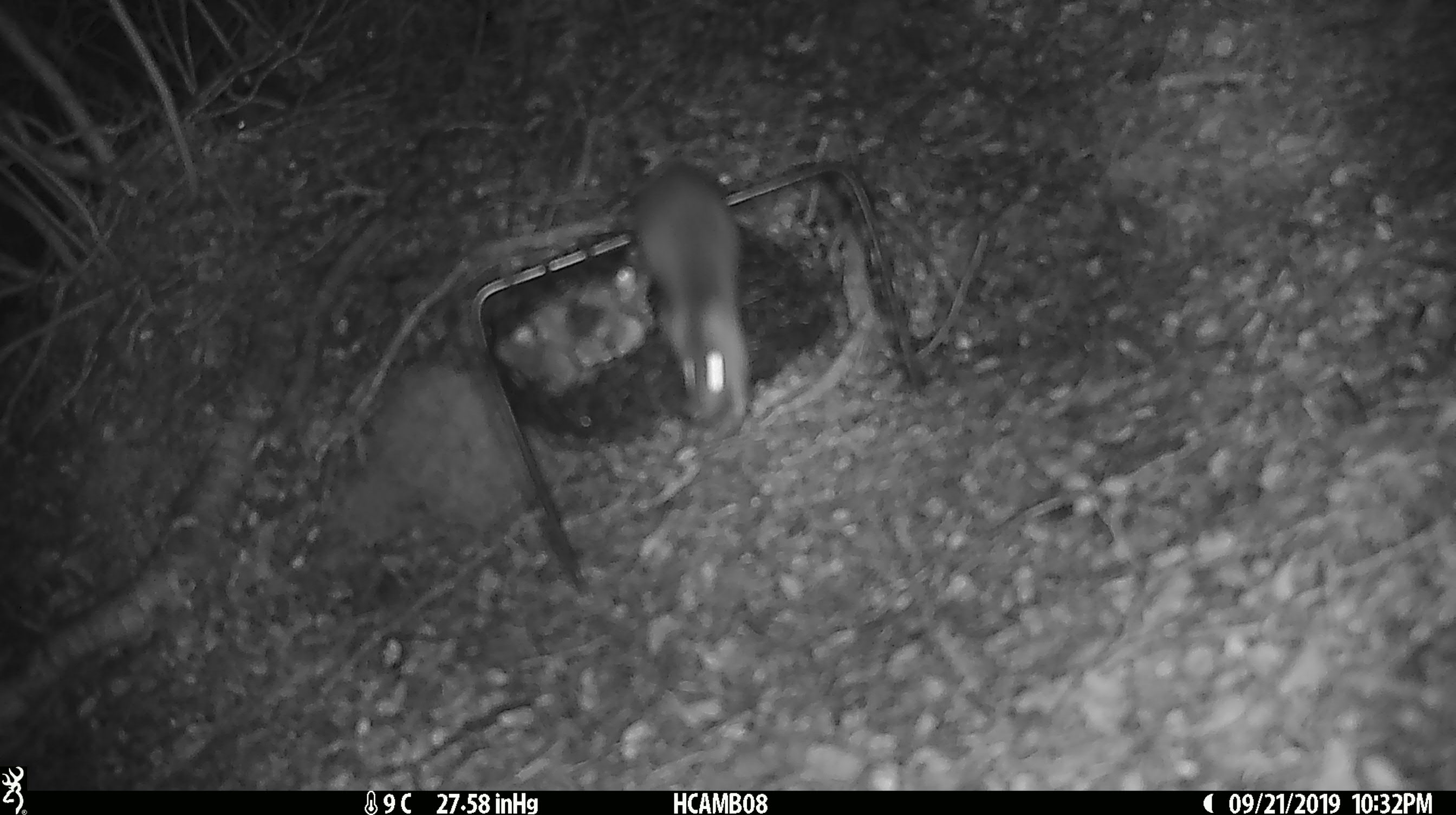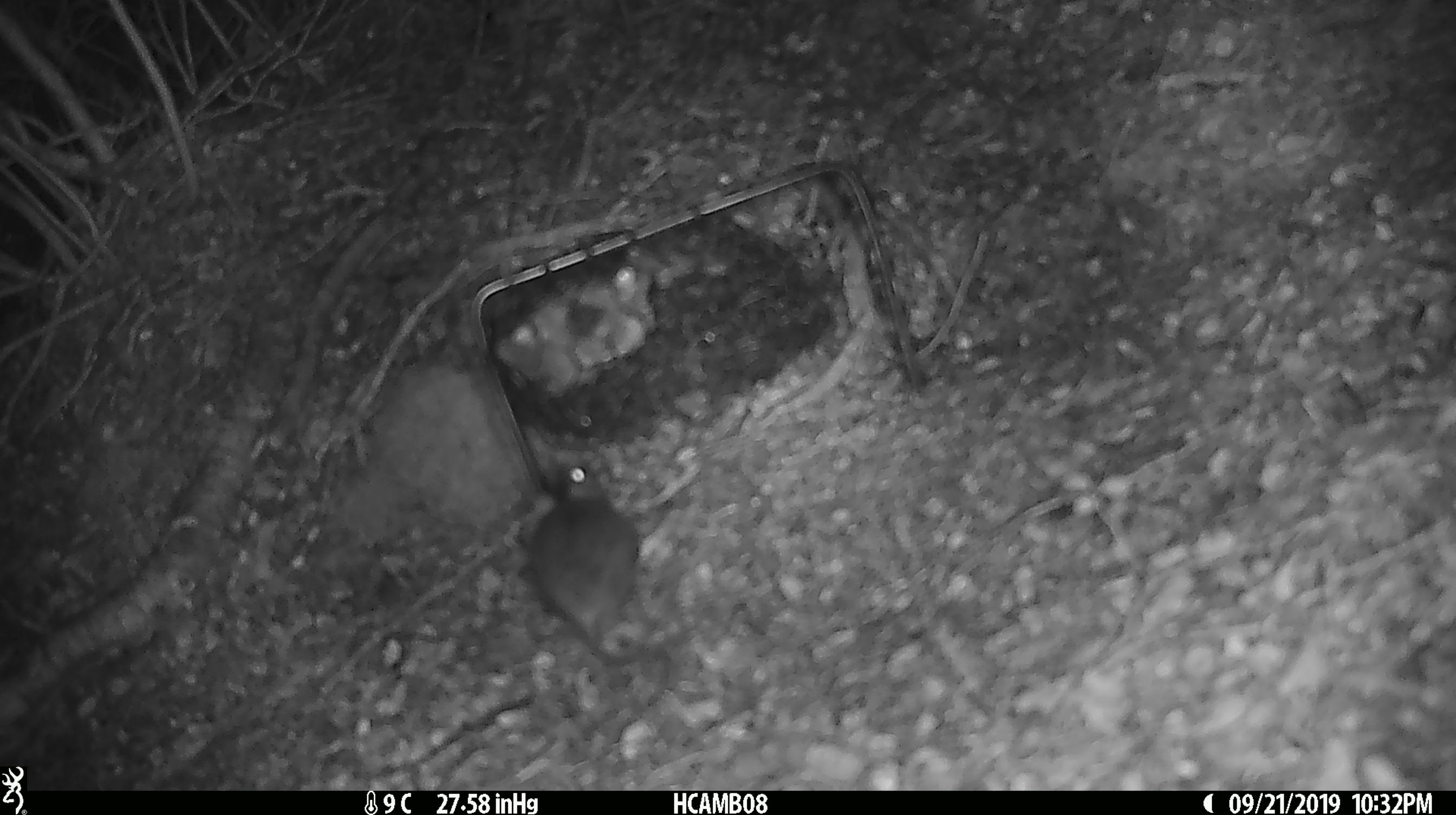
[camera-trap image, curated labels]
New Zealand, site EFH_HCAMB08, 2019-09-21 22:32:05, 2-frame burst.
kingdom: Animalia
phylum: Chordata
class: Mammalia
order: Rodentia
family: Muridae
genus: Mus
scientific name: Mus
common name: mouse